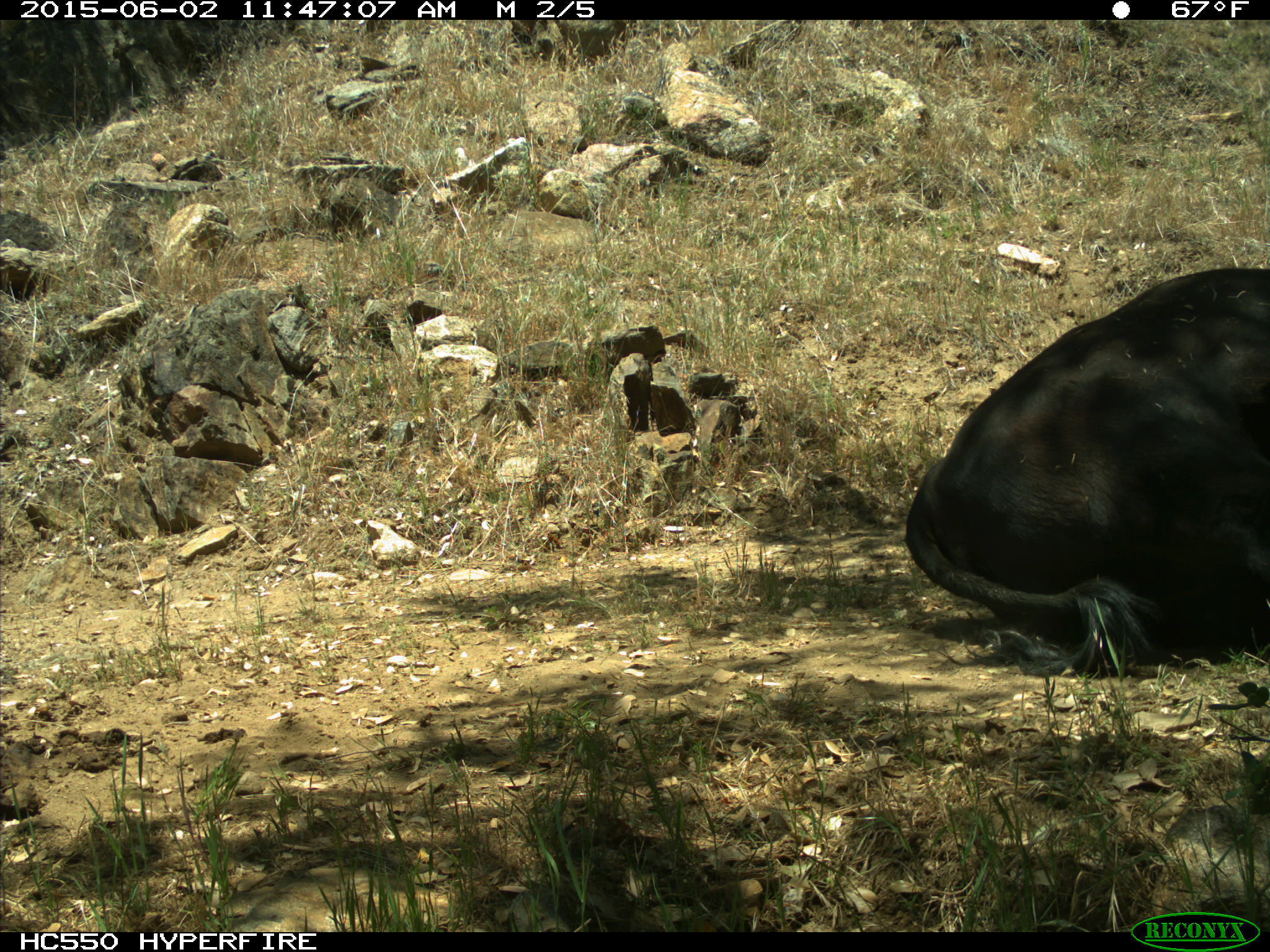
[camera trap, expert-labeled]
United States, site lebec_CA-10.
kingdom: Animalia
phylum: Chordata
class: Mammalia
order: Artiodactyla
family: Bovidae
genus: Bos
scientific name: Bos taurus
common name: domestic cow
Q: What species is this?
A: Bos taurus (domestic cow).